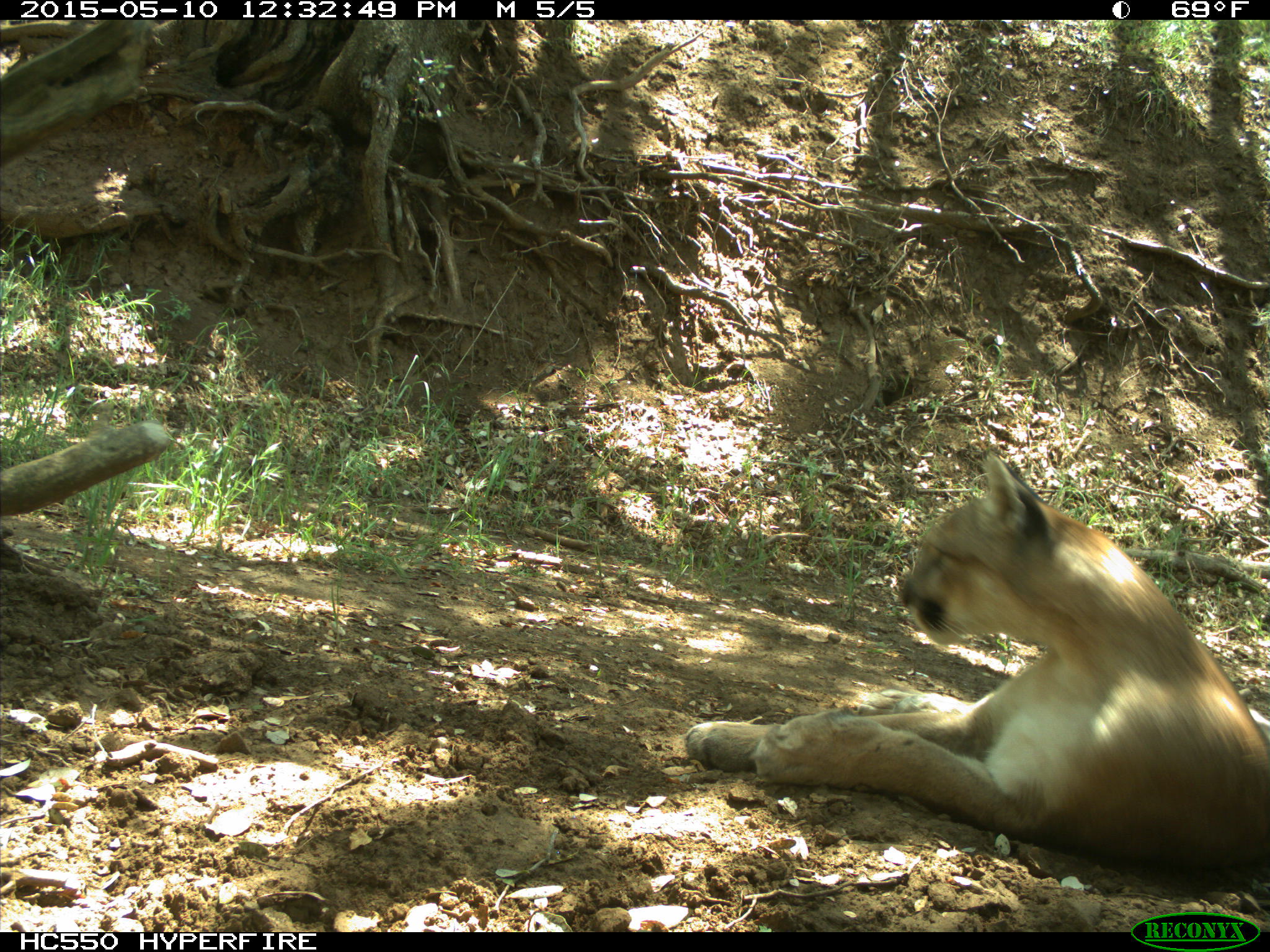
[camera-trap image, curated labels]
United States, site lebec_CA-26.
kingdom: Animalia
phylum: Chordata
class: Mammalia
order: Carnivora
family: Felidae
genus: Puma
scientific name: Puma concolor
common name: mountain lion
Puma concolor (mountain lion).